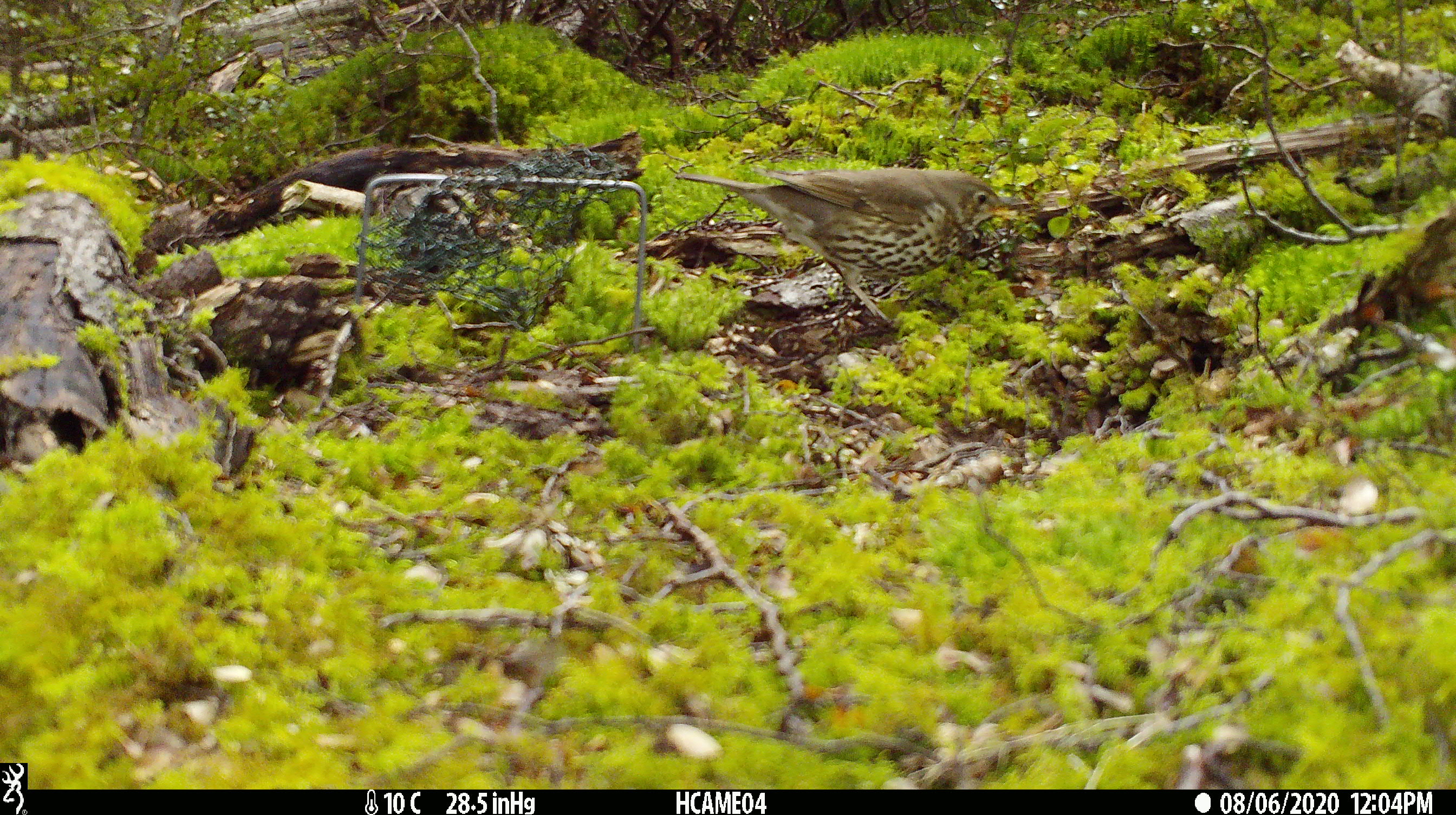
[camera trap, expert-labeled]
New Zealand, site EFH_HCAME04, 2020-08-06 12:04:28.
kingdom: Animalia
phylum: Chordata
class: Aves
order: Passeriformes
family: Turdidae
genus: Turdus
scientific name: Turdus philomelos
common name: song thrush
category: thrush